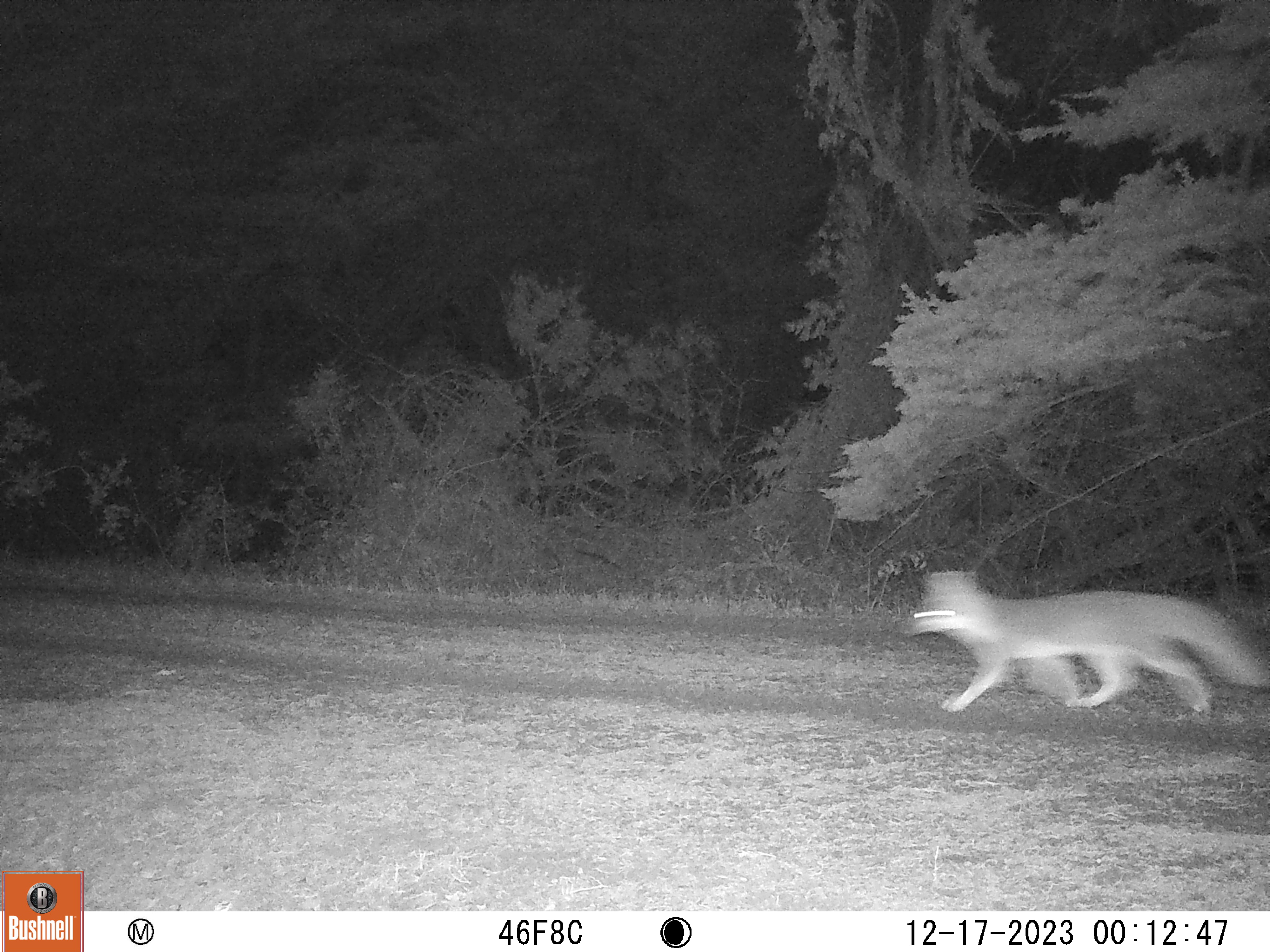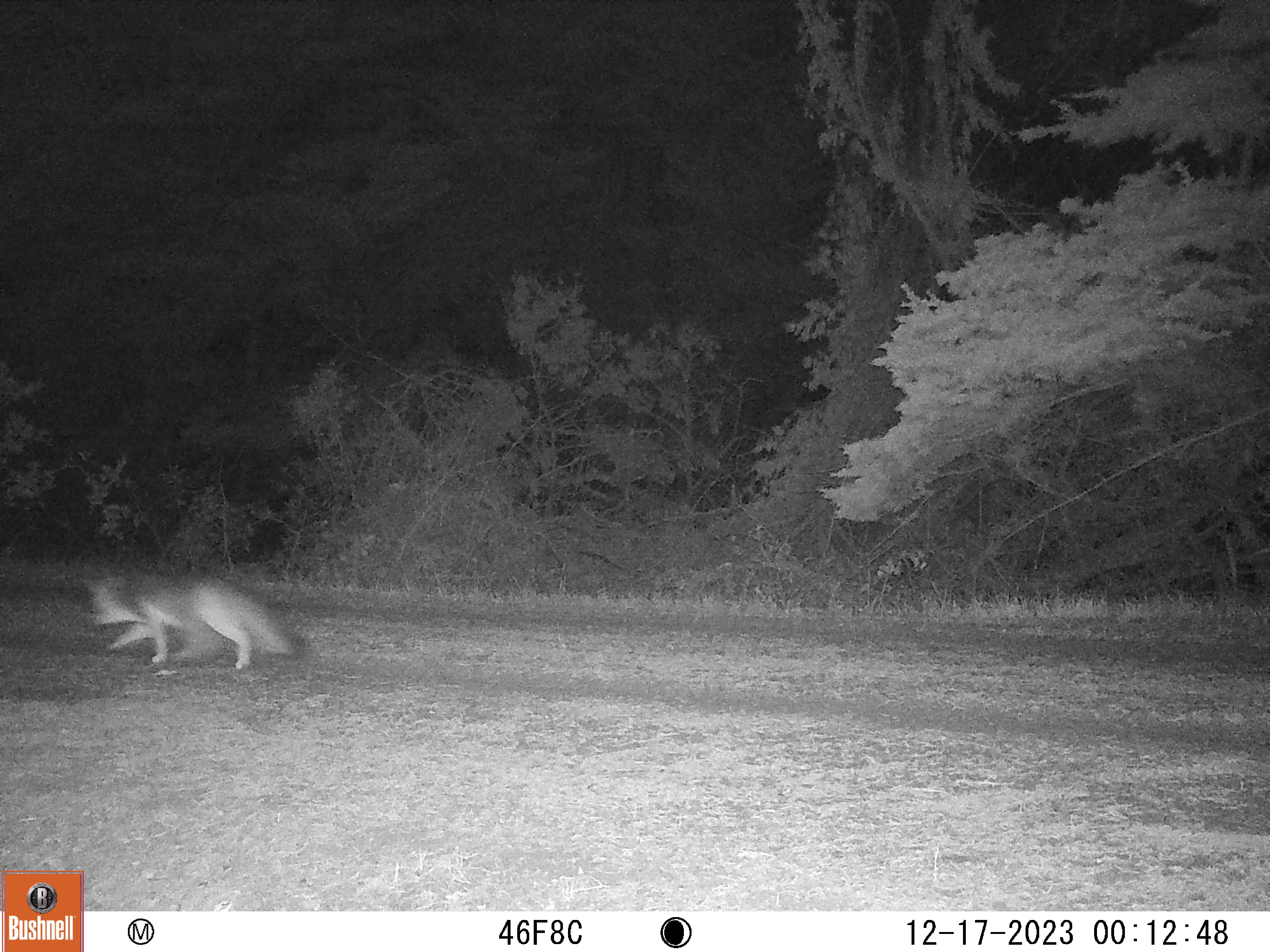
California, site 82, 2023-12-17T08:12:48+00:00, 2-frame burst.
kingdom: Animalia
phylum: Chordata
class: Mammalia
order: Carnivora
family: Canidae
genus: Urocyon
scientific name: Urocyon cinereoargenteus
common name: gray fox